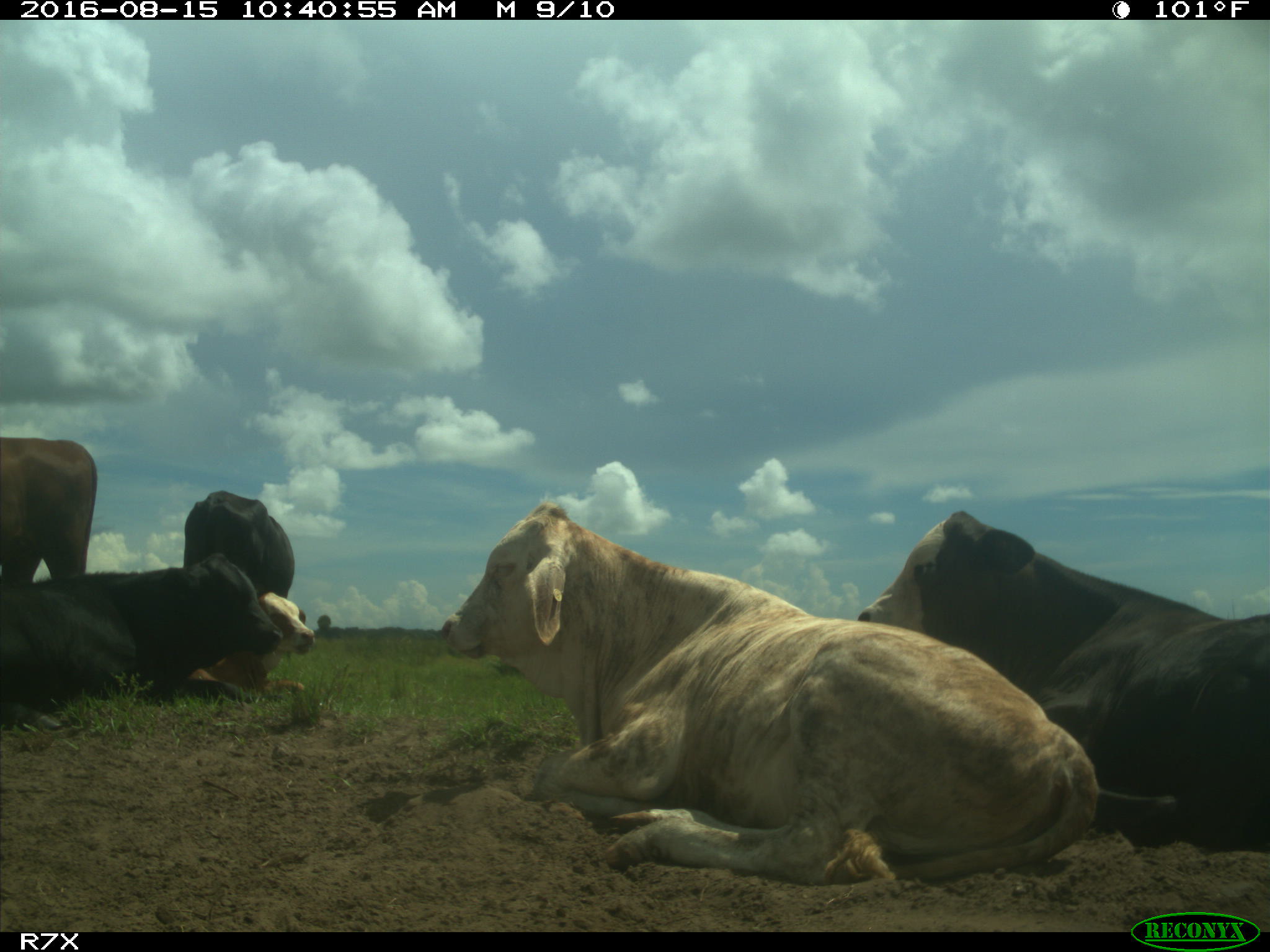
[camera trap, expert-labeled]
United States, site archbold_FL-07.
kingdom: Animalia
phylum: Chordata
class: Mammalia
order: Artiodactyla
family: Bovidae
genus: Bos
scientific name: Bos taurus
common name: domestic cow